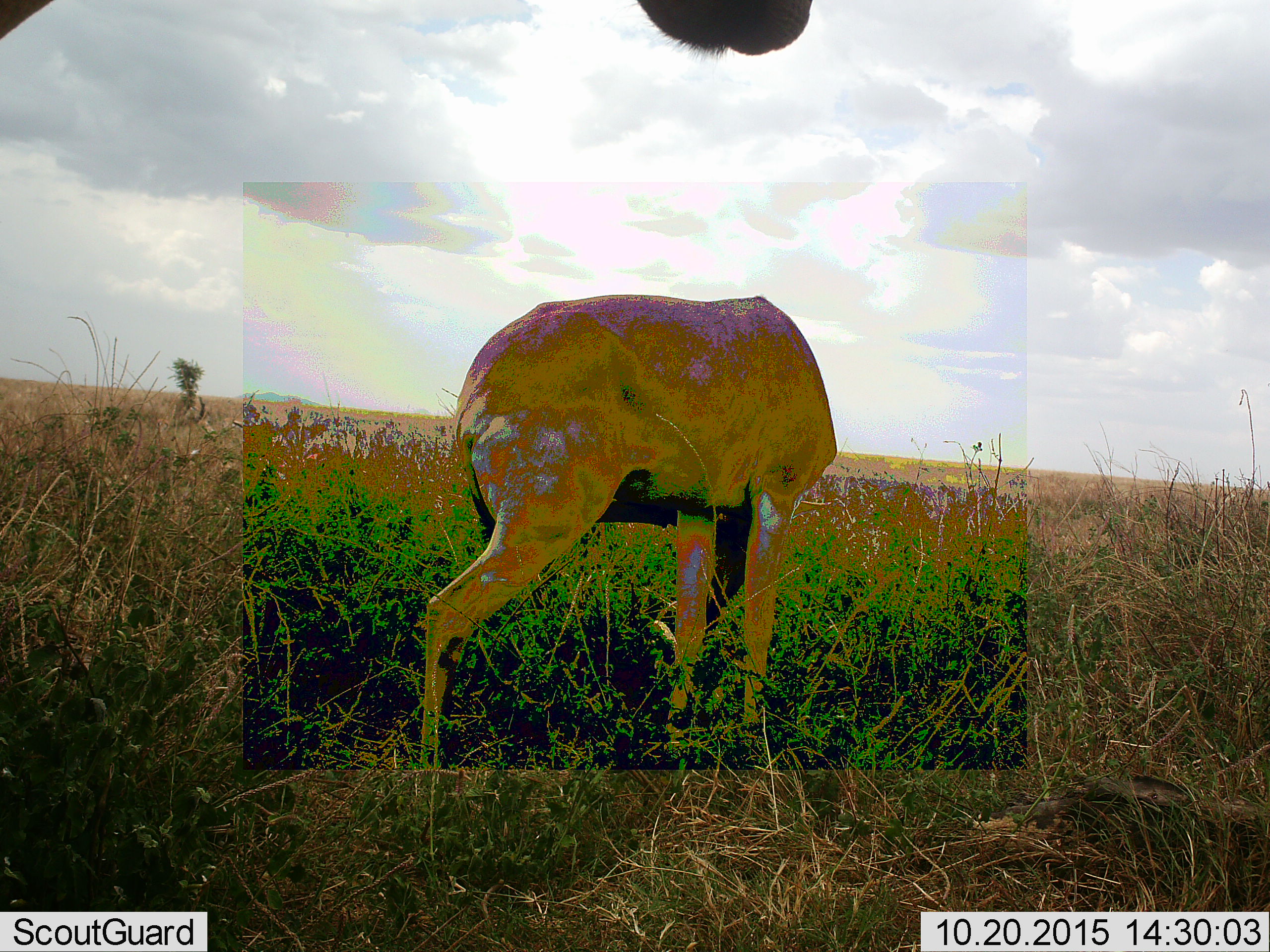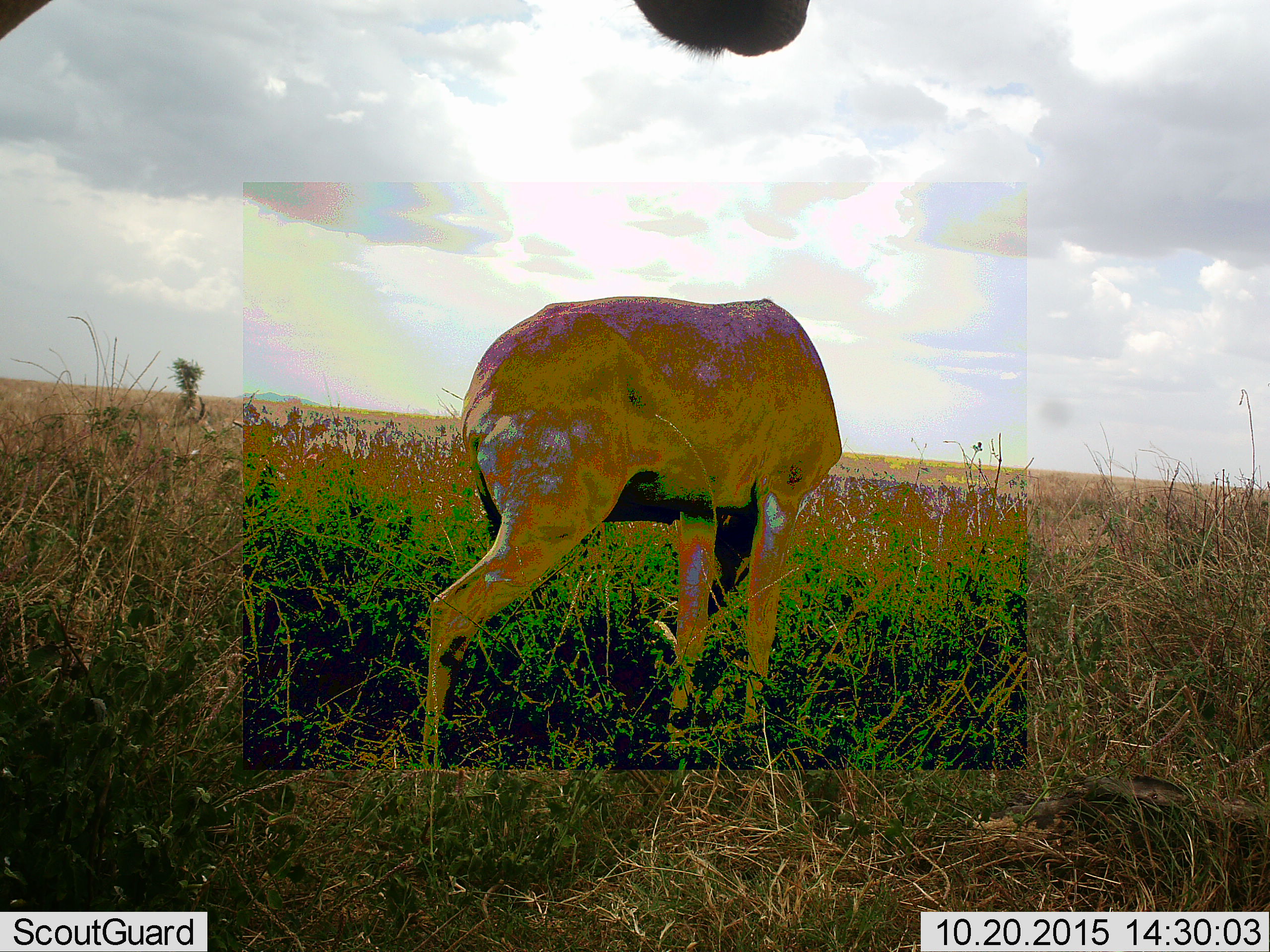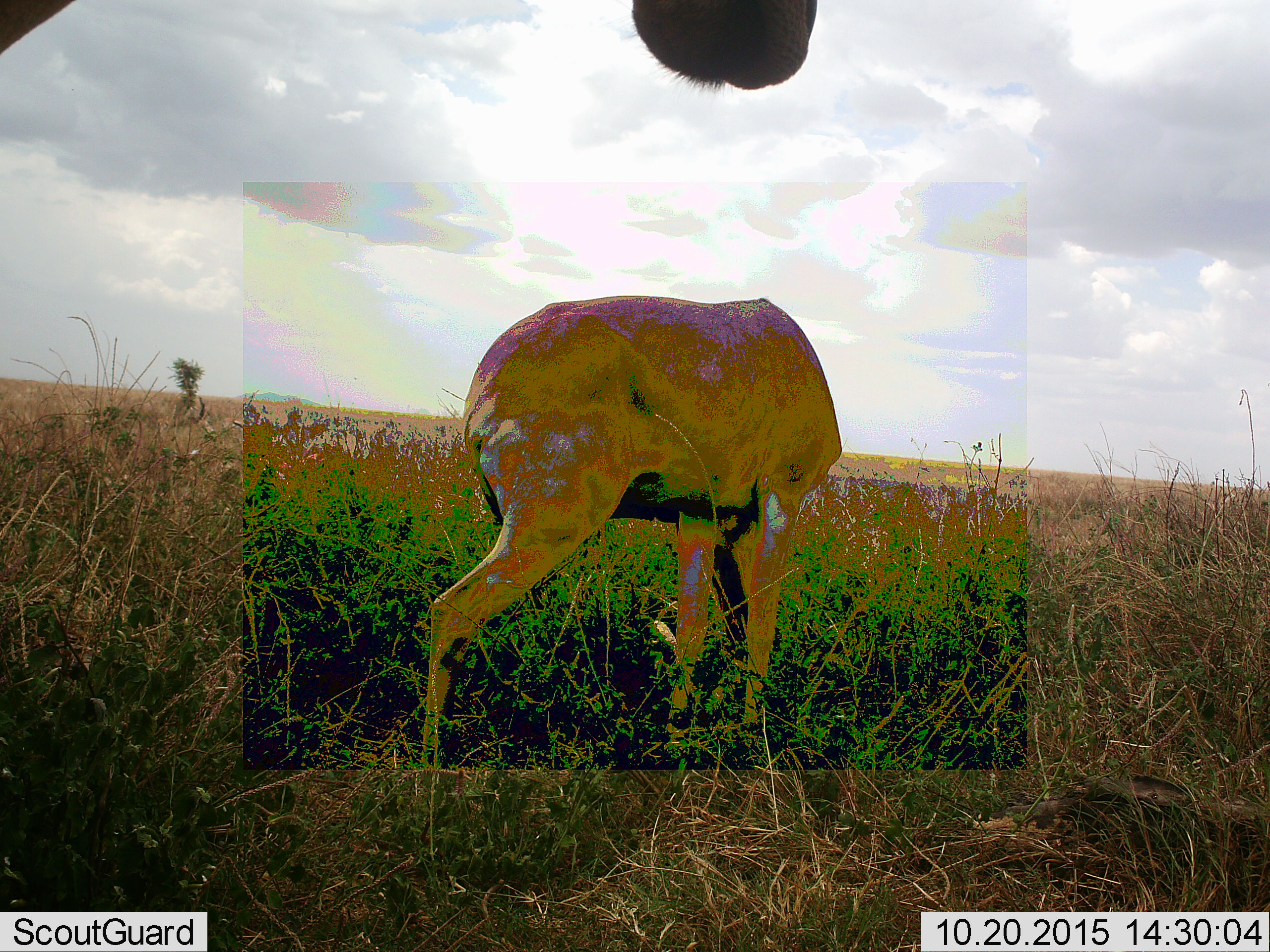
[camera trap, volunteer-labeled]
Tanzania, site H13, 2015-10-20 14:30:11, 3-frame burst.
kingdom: Animalia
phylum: Chordata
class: Mammalia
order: Artiodactyla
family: Bovidae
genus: Alcelaphus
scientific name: Alcelaphus buselaphus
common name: hartebeest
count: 2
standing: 100%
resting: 0%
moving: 0%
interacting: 0%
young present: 0%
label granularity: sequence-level